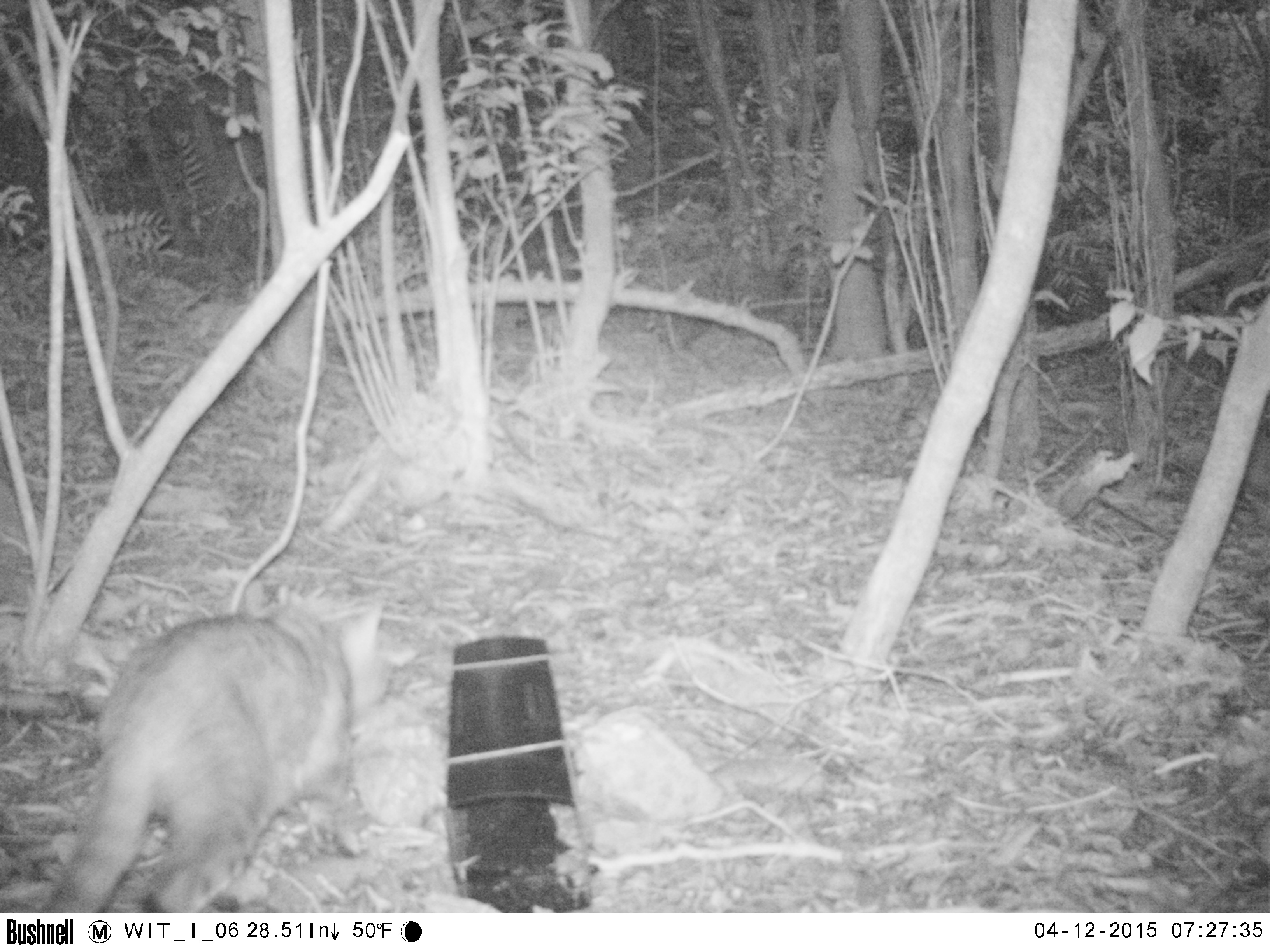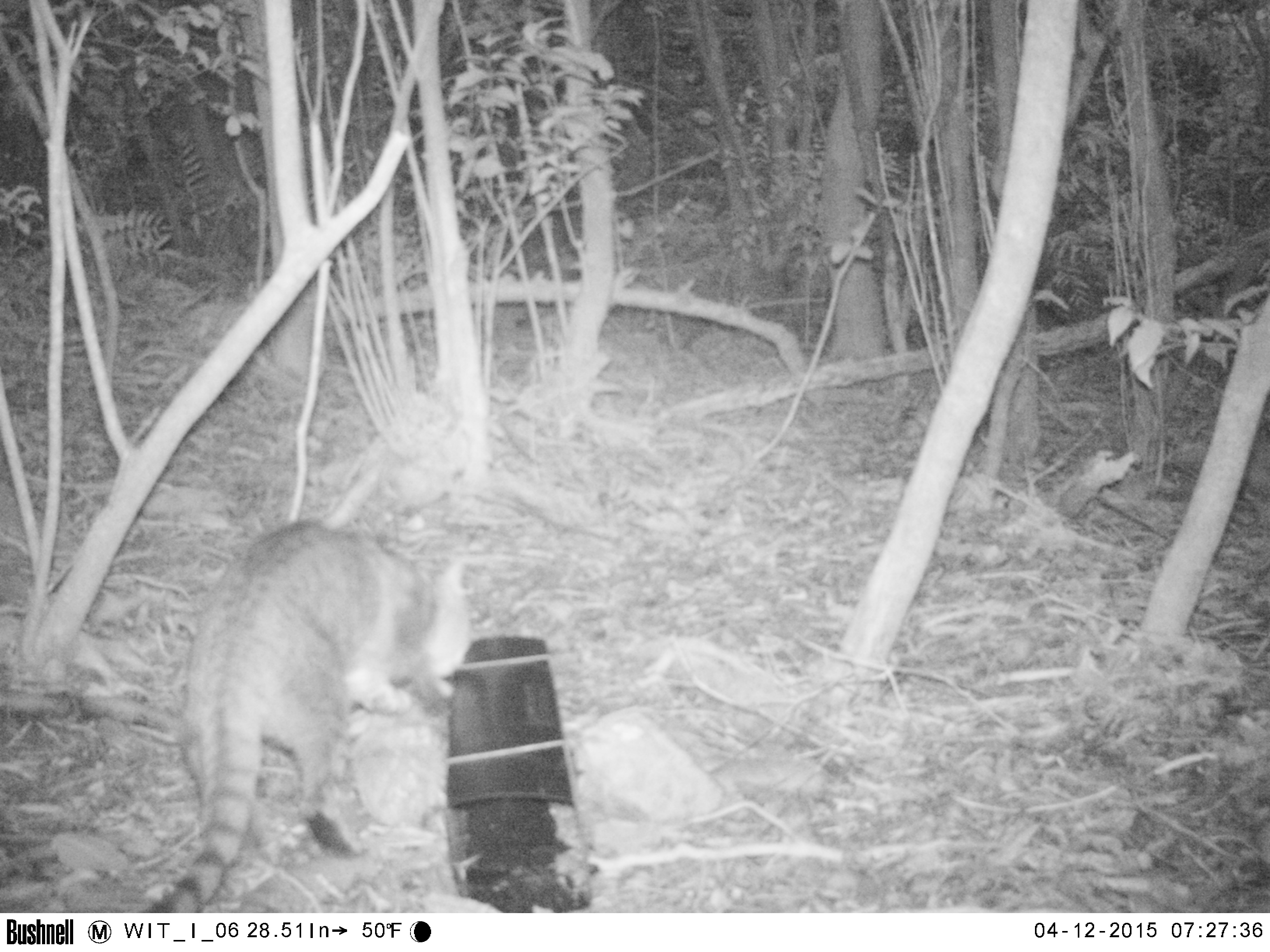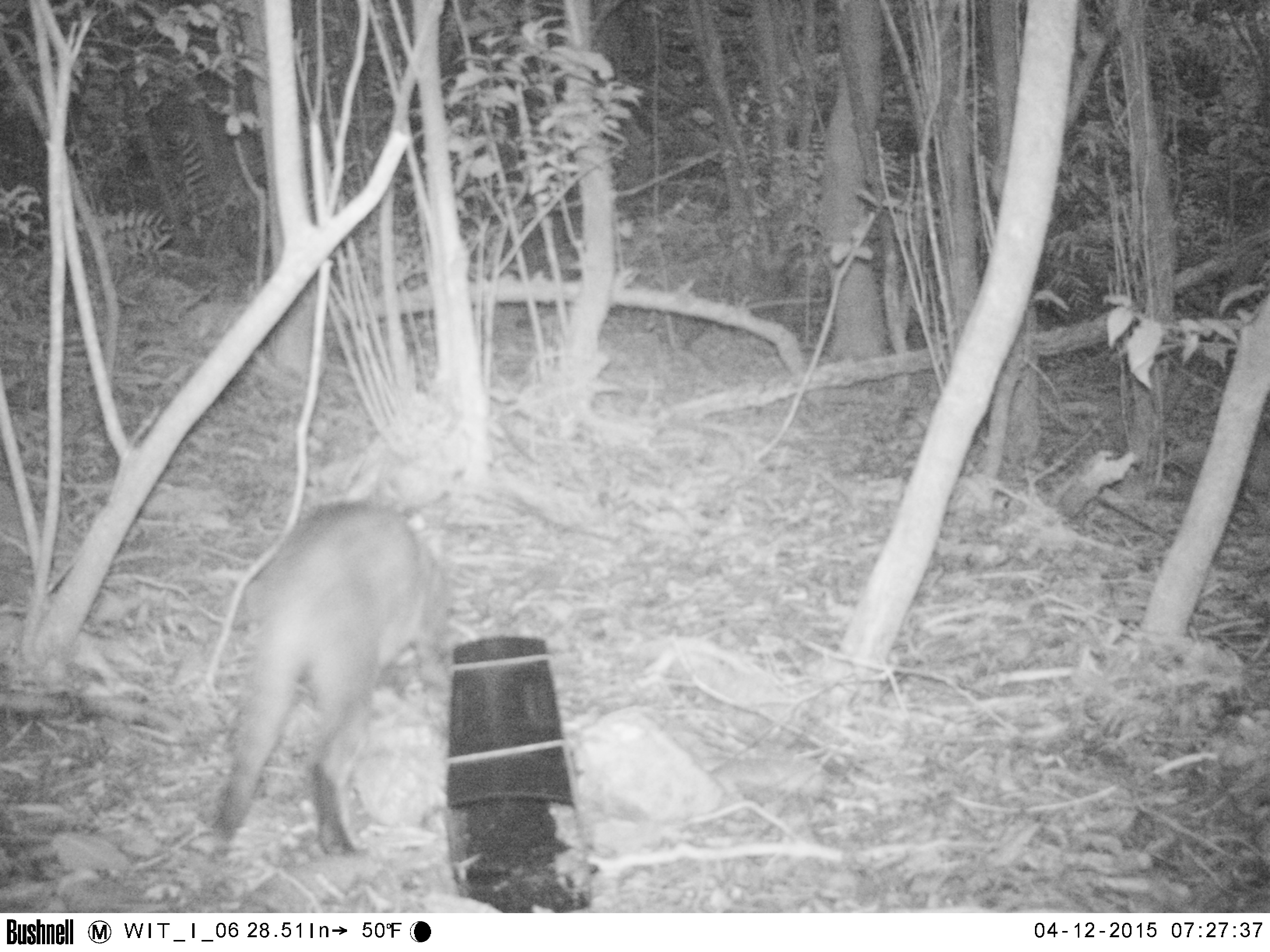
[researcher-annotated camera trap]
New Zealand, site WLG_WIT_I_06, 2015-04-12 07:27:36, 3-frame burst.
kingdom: Animalia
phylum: Chordata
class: Mammalia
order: Carnivora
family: Felidae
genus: Felis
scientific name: Felis catus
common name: domestic cat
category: cat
Cat (domestic cat) (Felis catus).